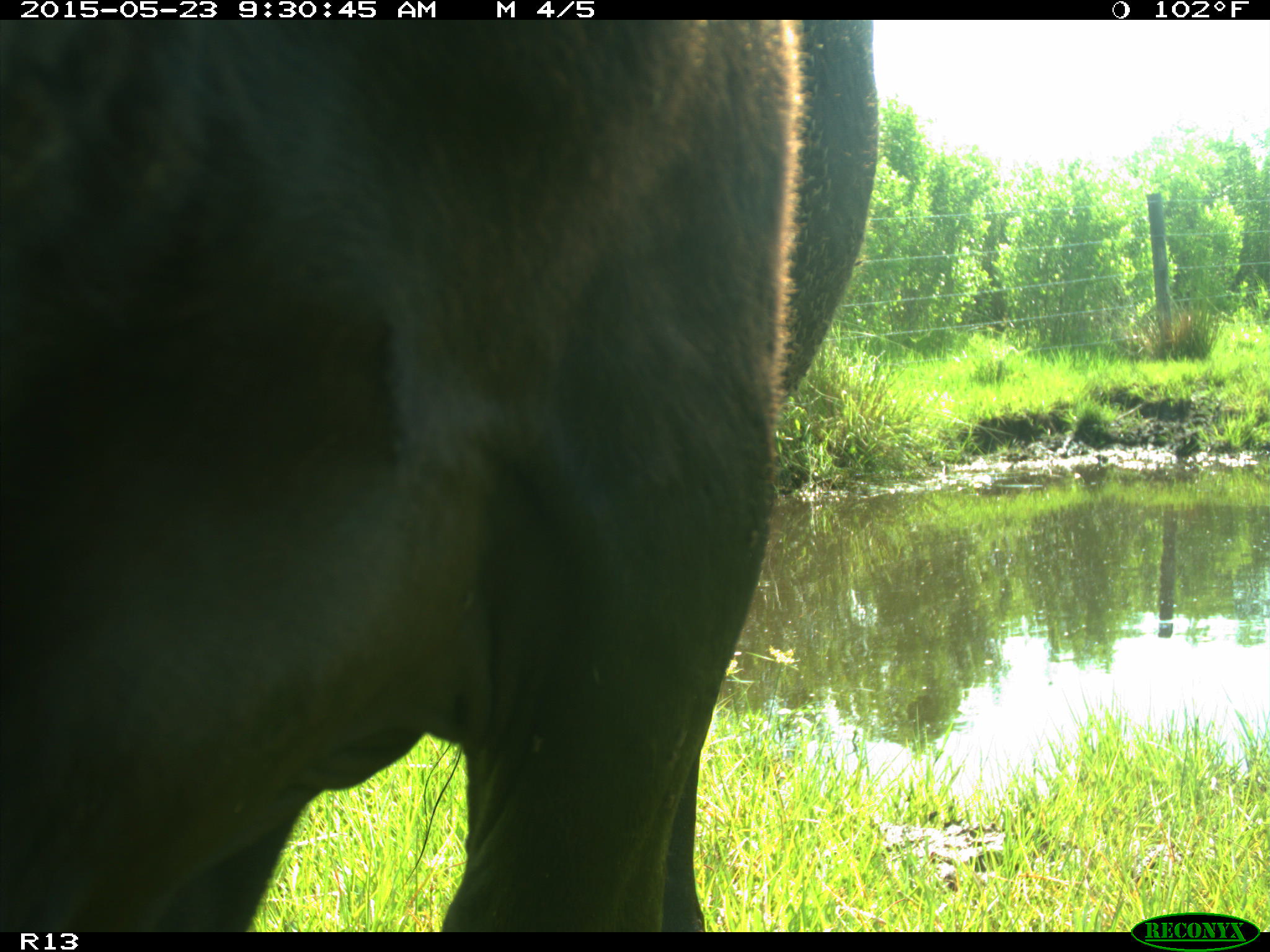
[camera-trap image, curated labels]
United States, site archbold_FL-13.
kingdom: Animalia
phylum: Chordata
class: Mammalia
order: Artiodactyla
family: Bovidae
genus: Bos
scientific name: Bos taurus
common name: domestic cow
Bos taurus (domestic cow).